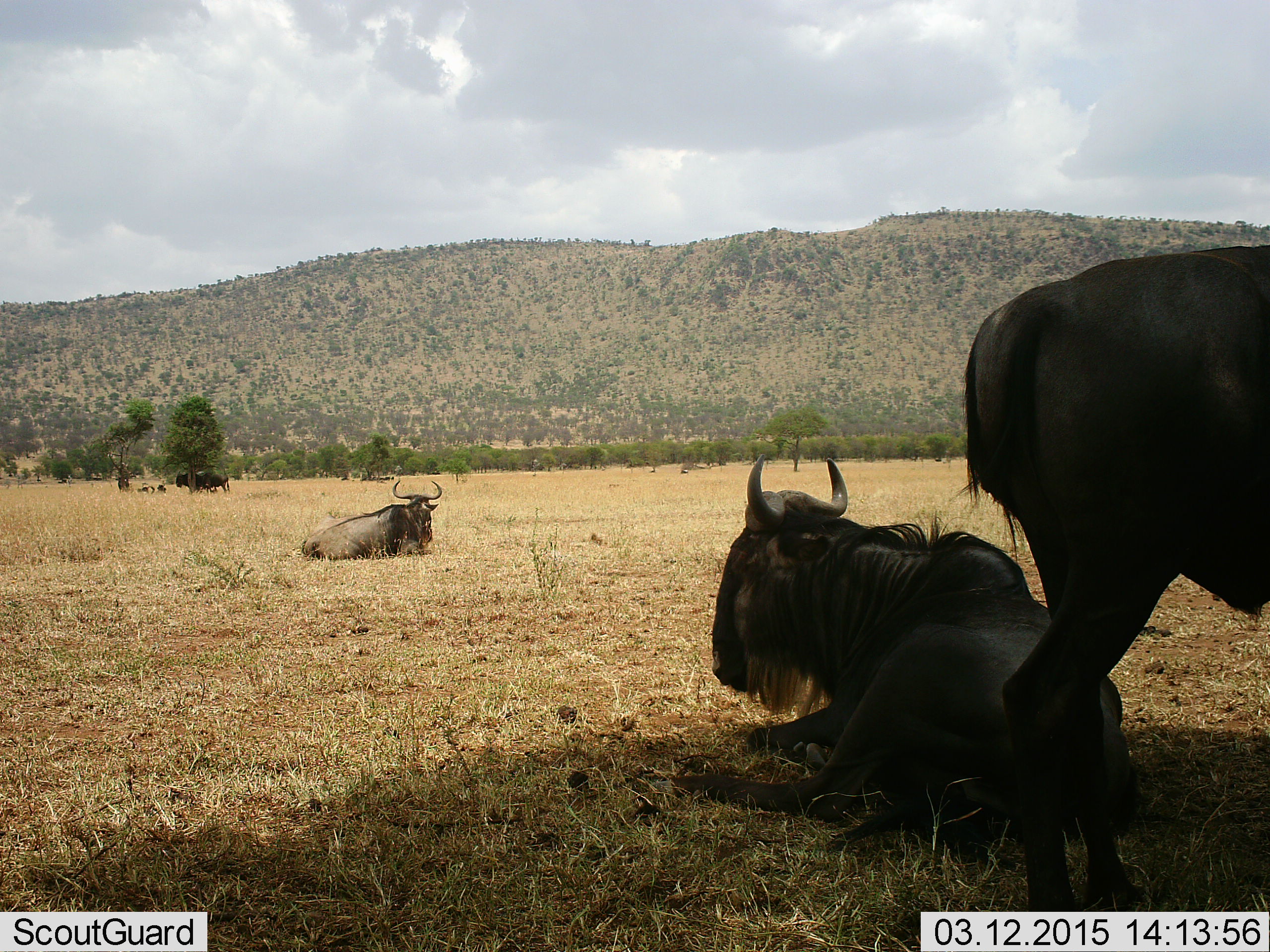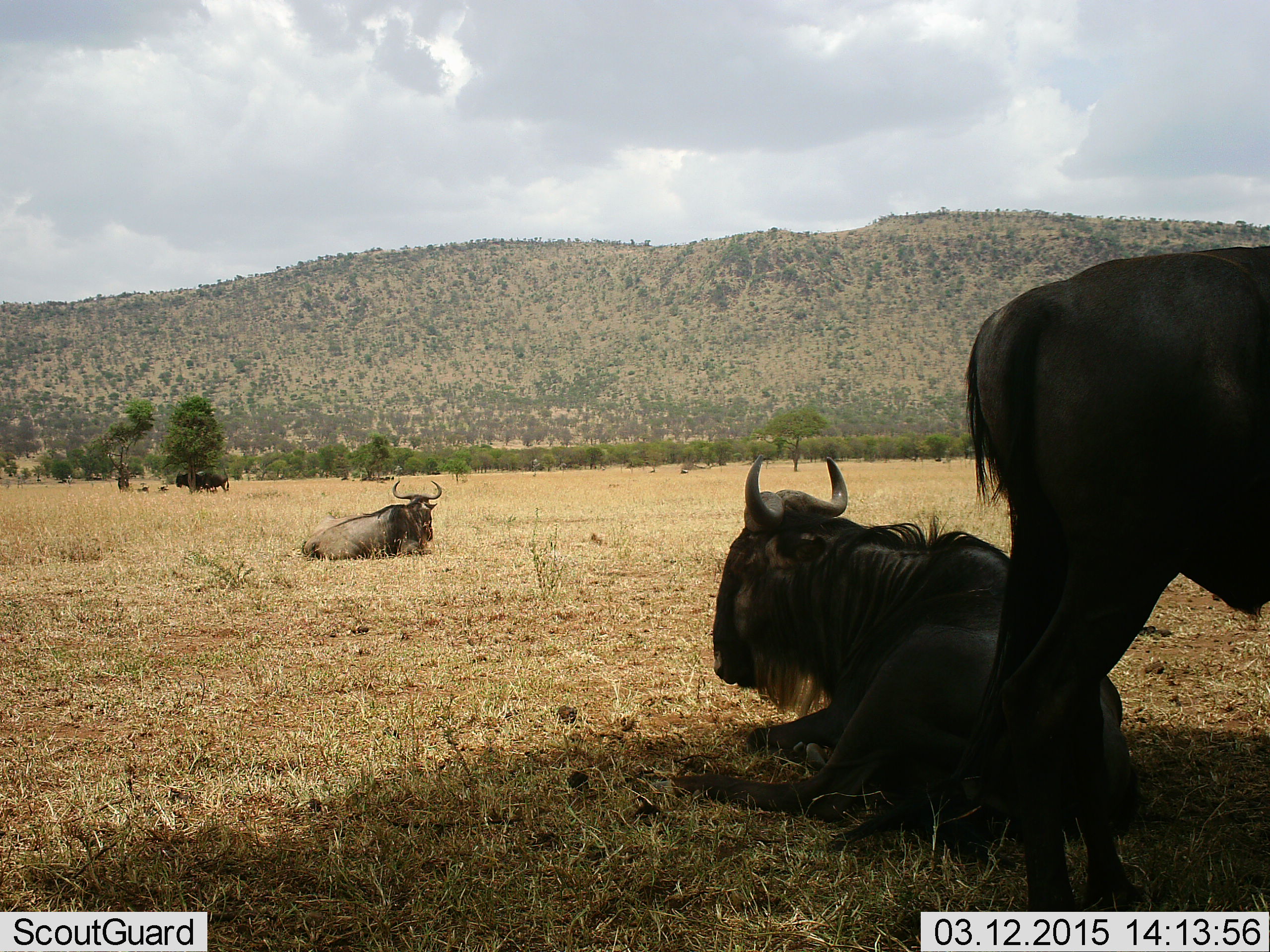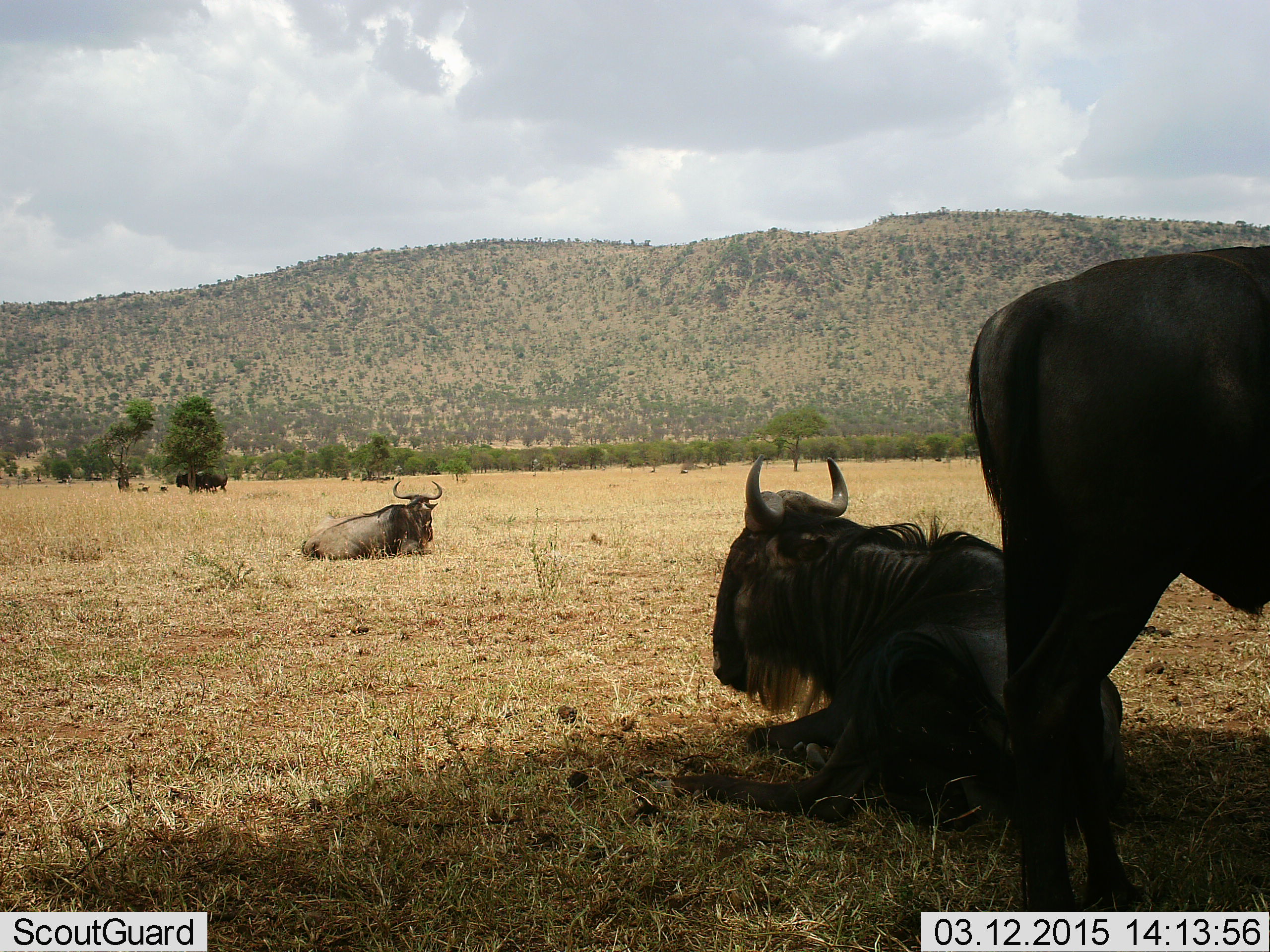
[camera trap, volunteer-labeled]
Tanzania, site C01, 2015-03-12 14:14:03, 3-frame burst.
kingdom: Animalia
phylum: Chordata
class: Mammalia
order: Artiodactyla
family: Bovidae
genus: Connochaetes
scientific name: Connochaetes taurinus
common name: blue wildebeest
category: wildebeest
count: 3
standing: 40%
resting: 100%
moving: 0%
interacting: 0%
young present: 0%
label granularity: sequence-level